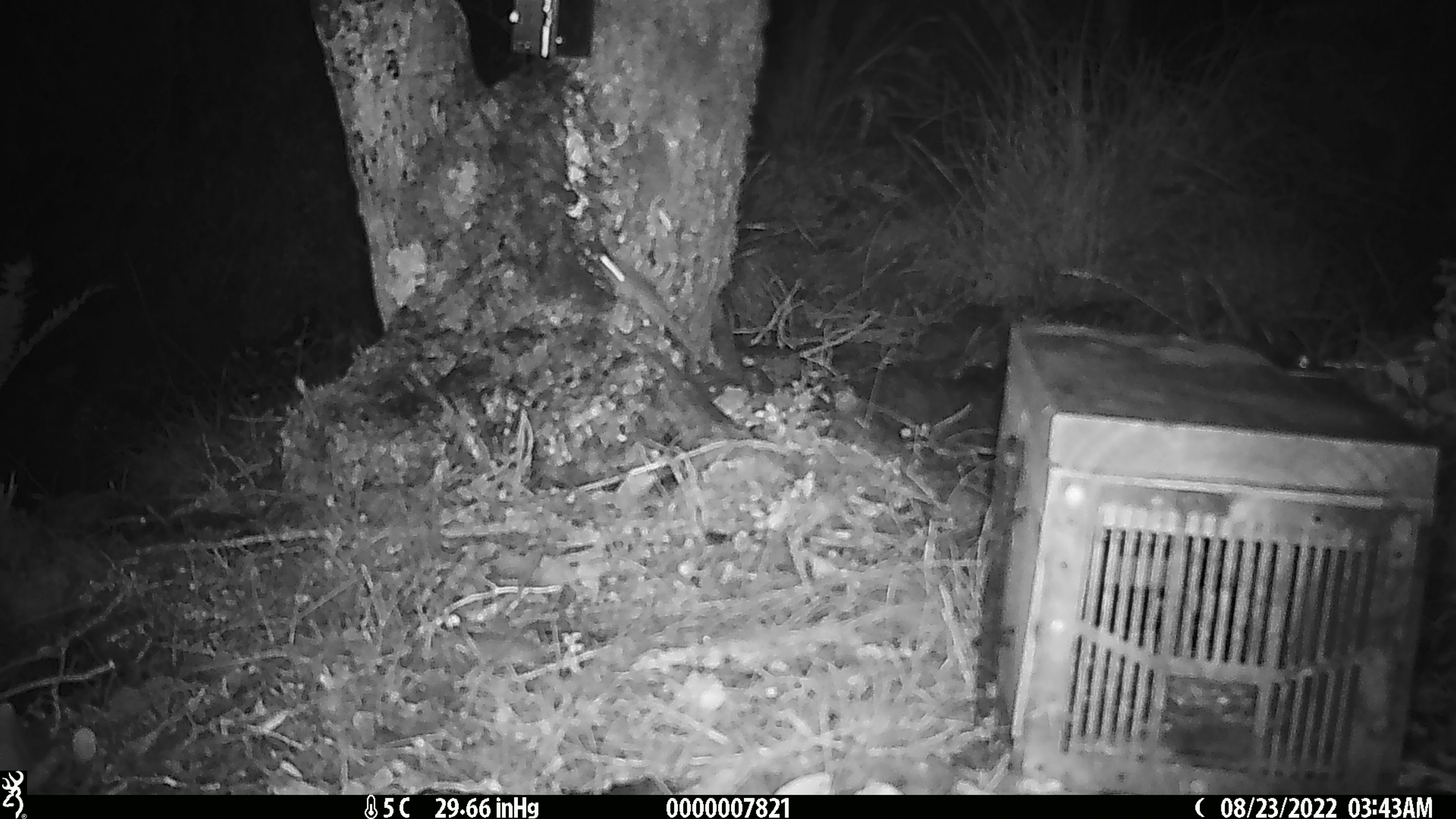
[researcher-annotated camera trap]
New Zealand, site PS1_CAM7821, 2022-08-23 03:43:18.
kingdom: Animalia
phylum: Chordata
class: Mammalia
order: Rodentia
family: Muridae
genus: Mus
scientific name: Mus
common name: mouse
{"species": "mouse (Mus)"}